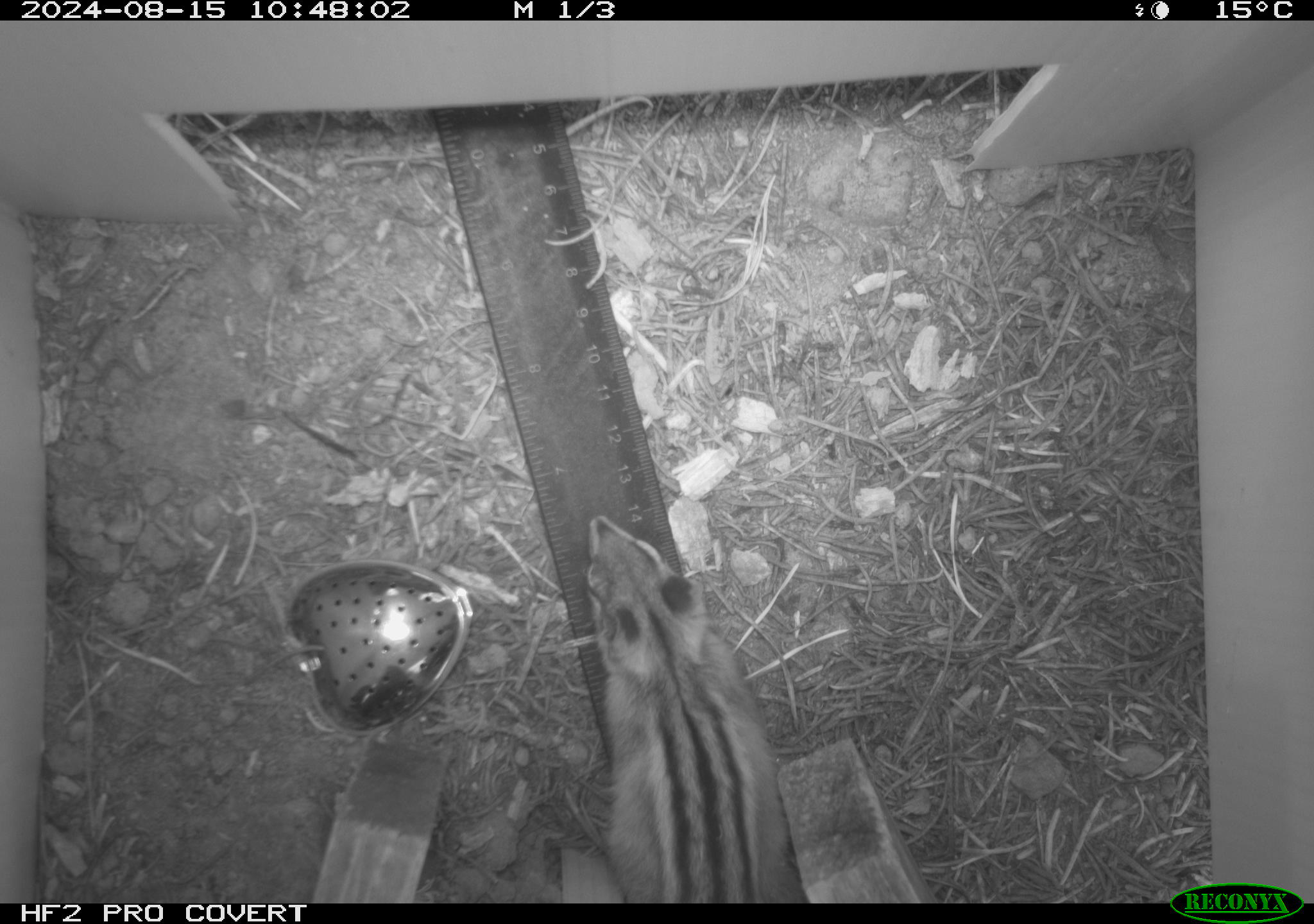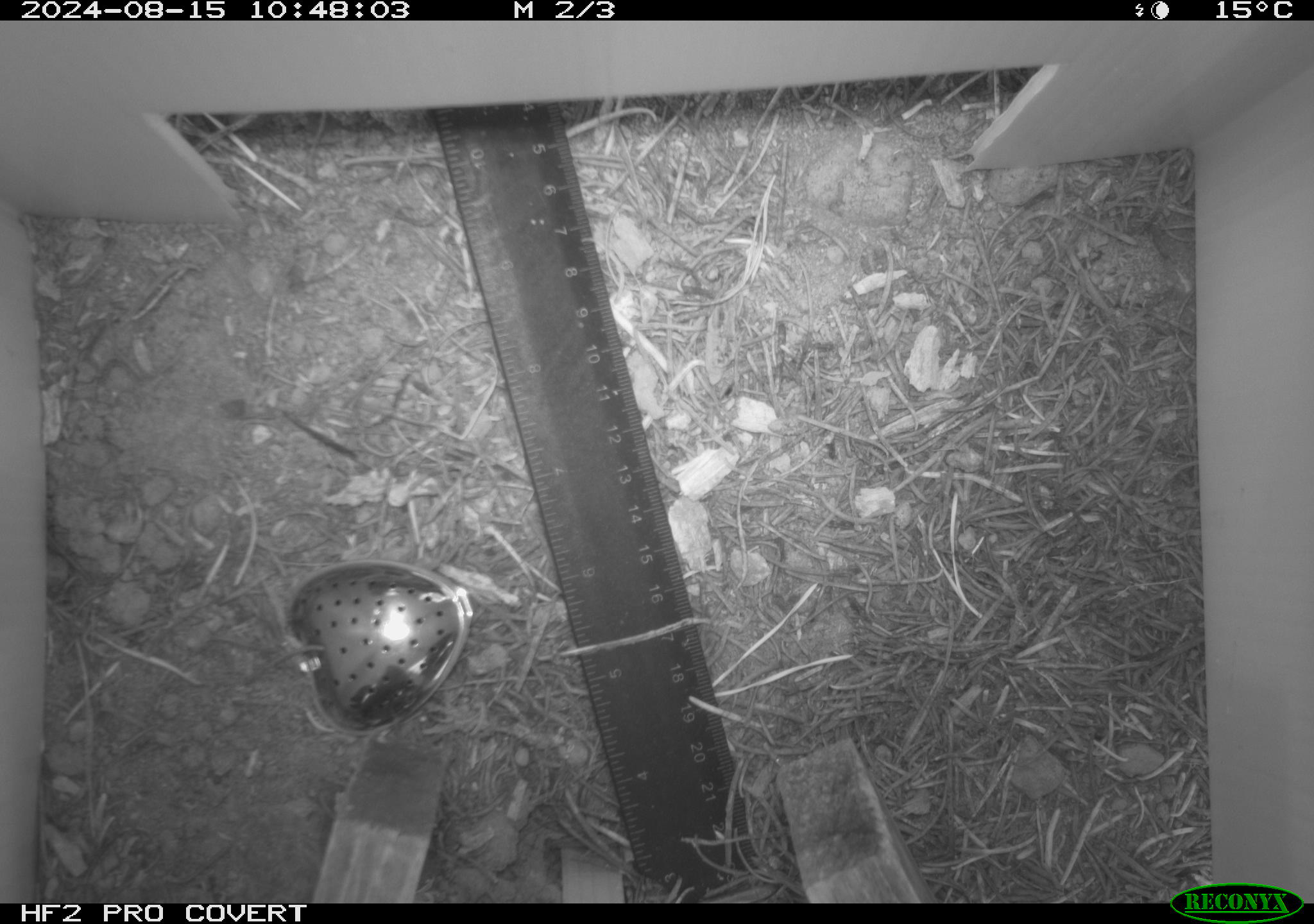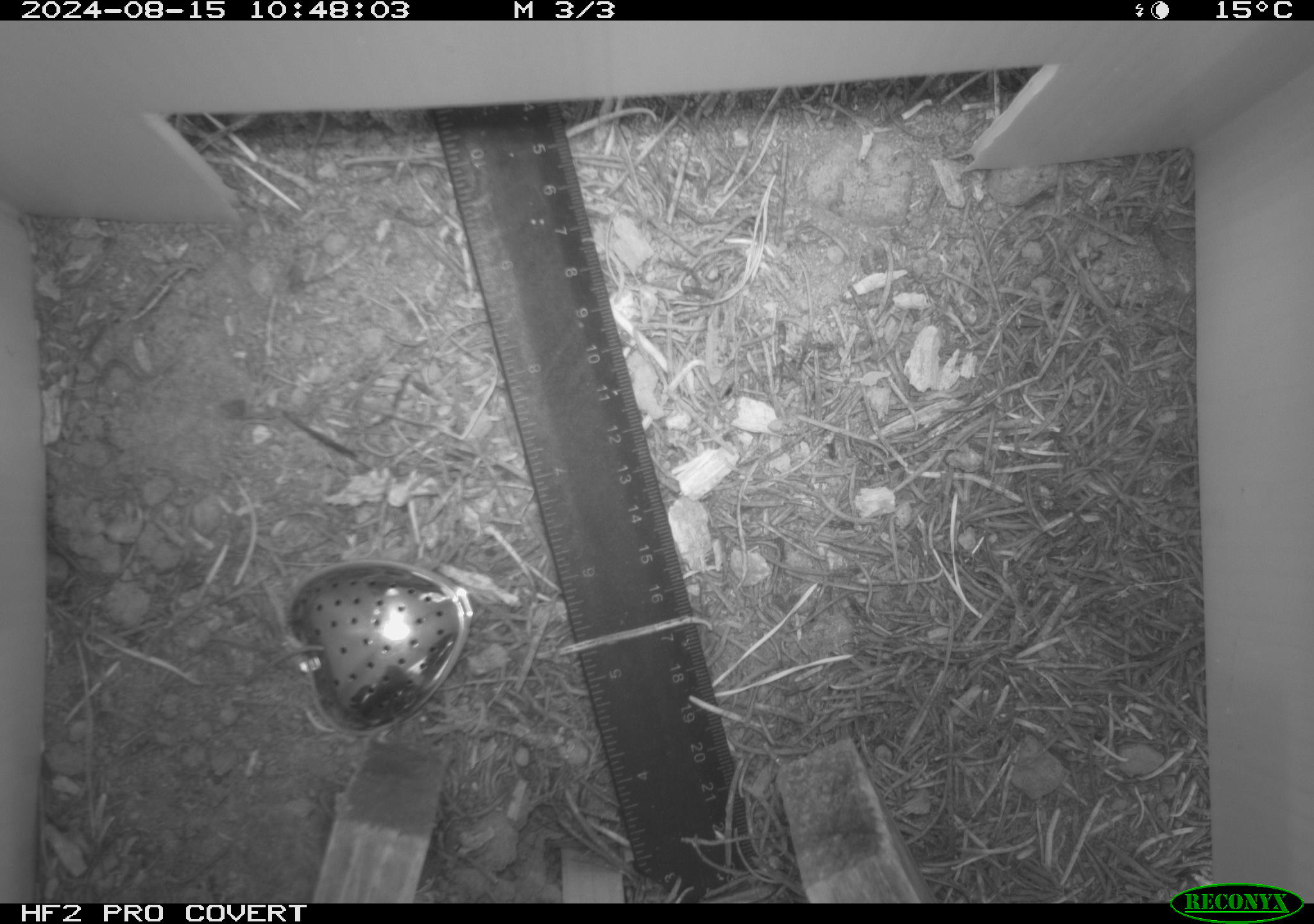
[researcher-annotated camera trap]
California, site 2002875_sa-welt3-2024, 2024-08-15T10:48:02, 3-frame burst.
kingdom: Animalia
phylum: Chordata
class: Mammalia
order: Rodentia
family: Sciuridae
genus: Neotamias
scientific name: Neotamias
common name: western chipmunks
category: neotamias species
Neotamias species (western chipmunks) (Neotamias).